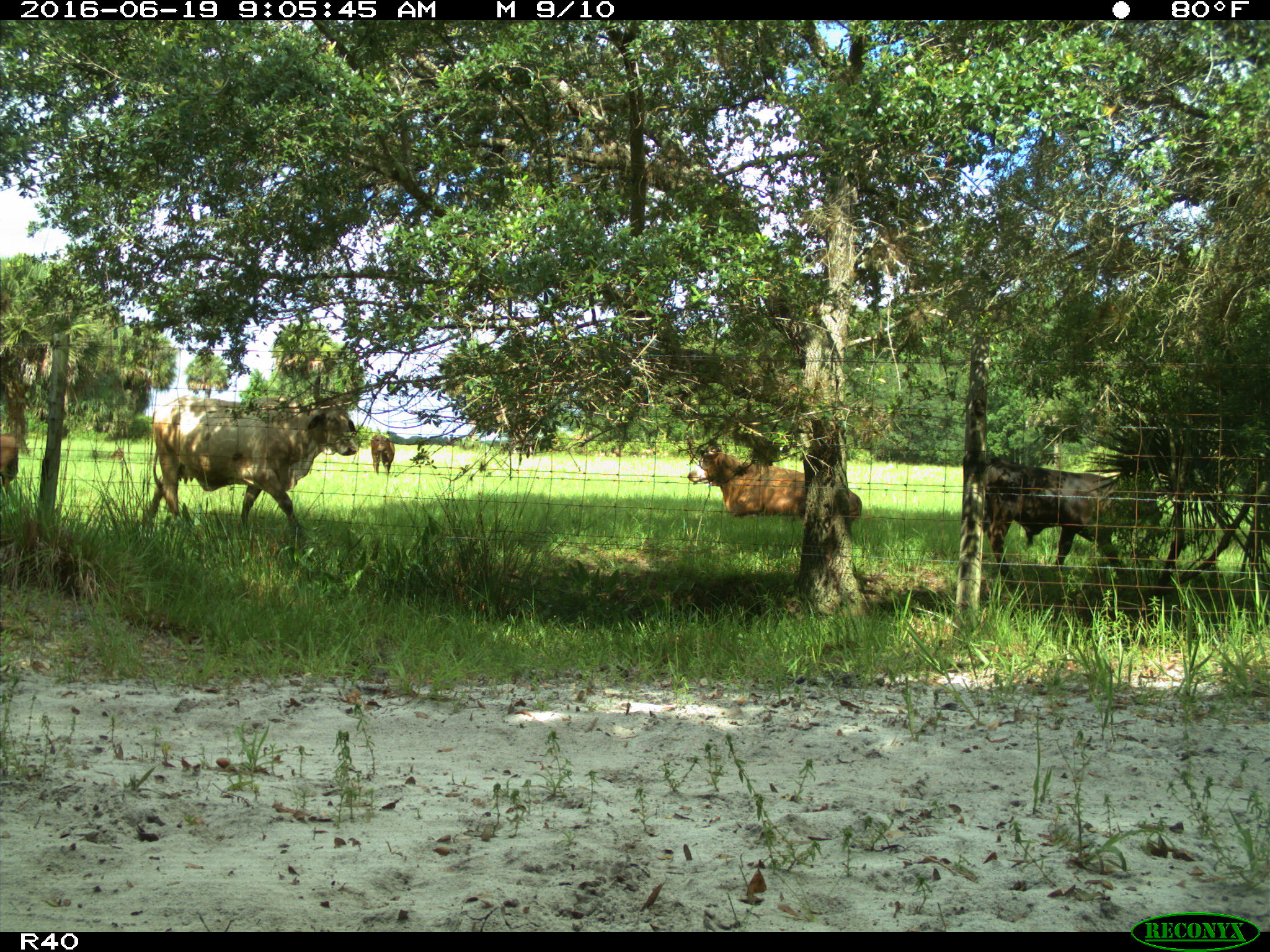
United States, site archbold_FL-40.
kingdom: Animalia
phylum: Chordata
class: Mammalia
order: Artiodactyla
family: Bovidae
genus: Bos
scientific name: Bos taurus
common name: domestic cow